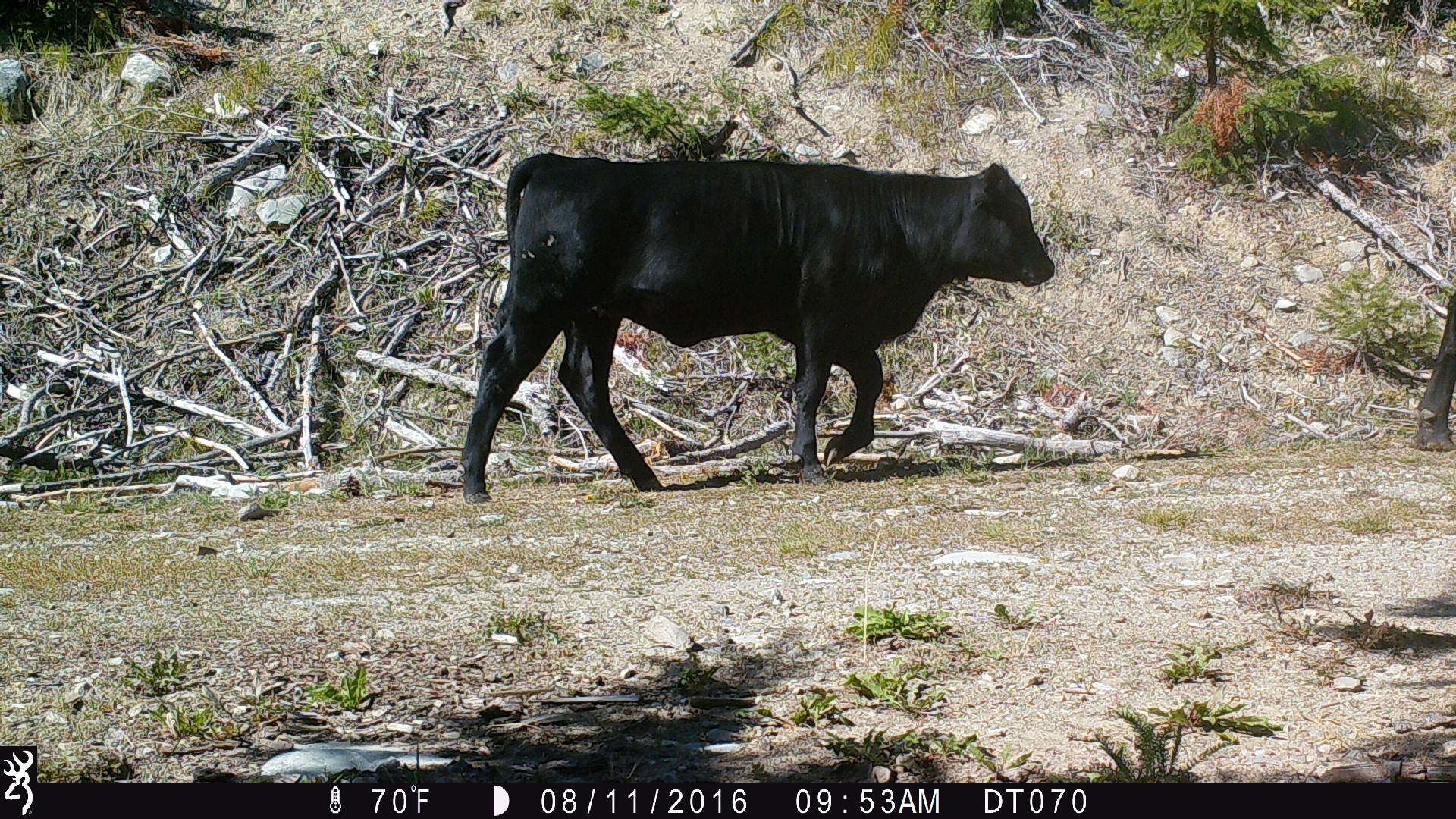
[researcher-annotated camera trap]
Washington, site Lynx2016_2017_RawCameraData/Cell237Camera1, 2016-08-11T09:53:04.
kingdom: Animalia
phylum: Chordata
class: Mammalia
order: Artiodactyla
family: Bovidae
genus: Bos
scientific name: Bos taurus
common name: domestic cattle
Domestic cattle (Bos taurus). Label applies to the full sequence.